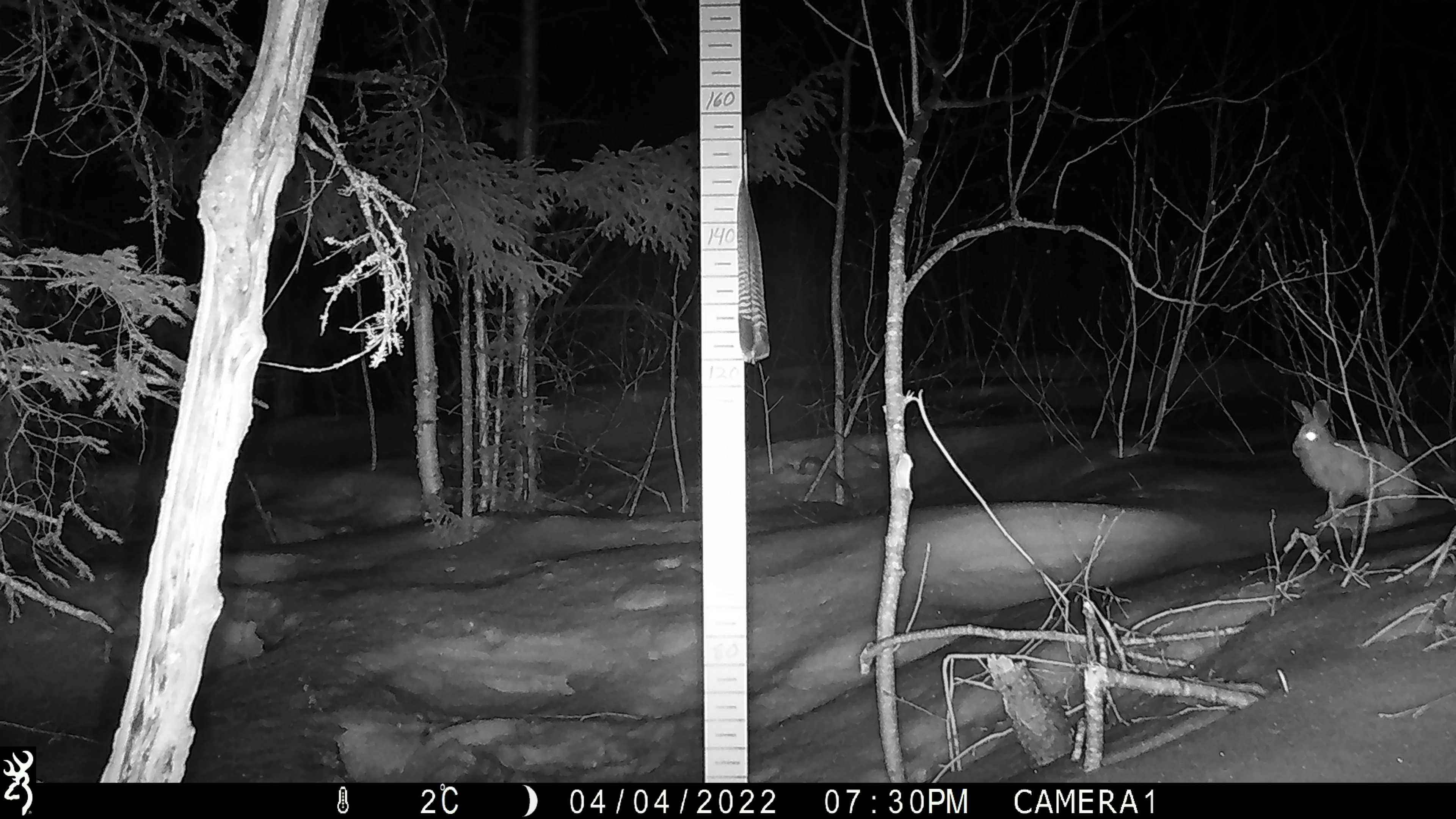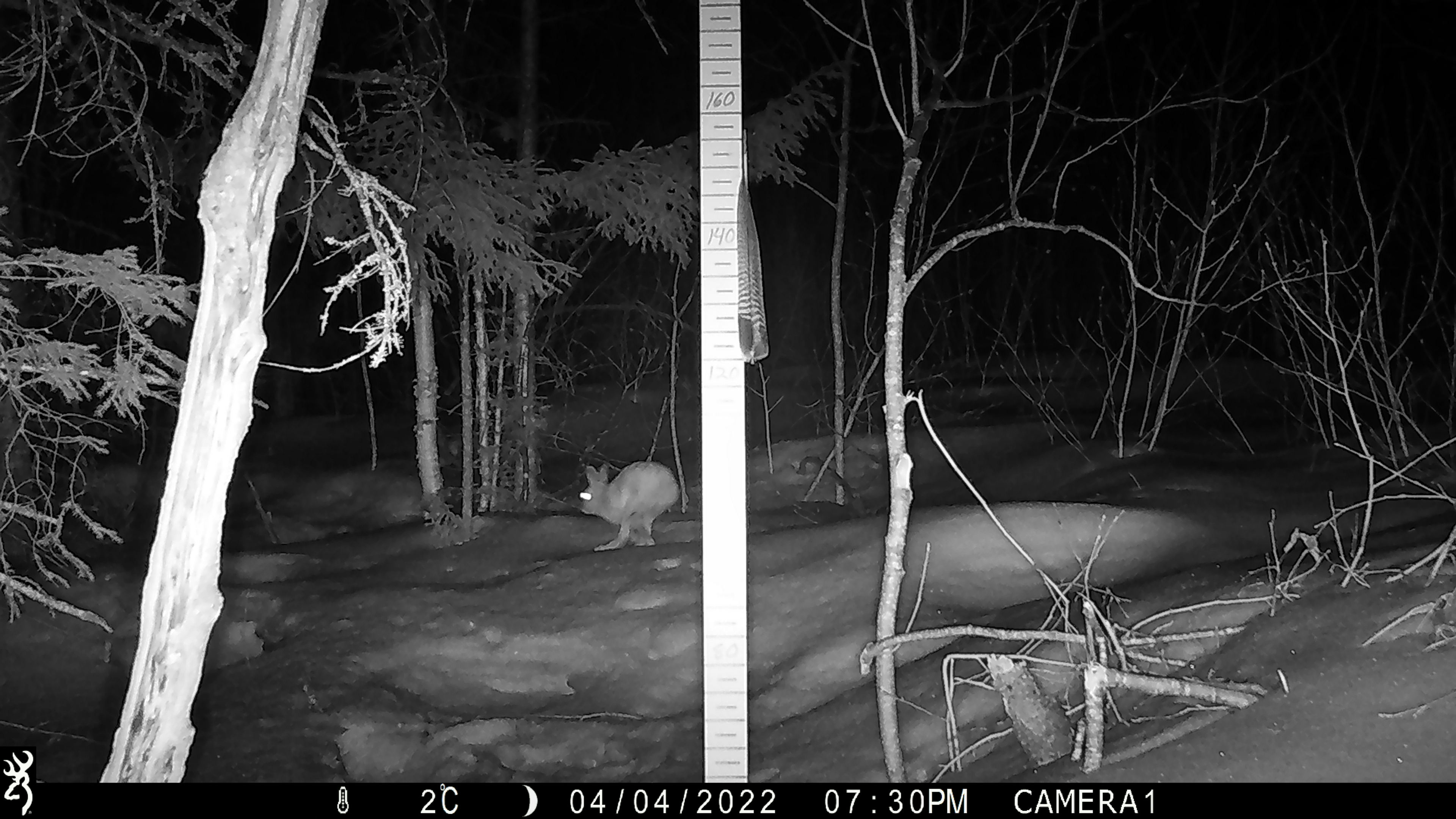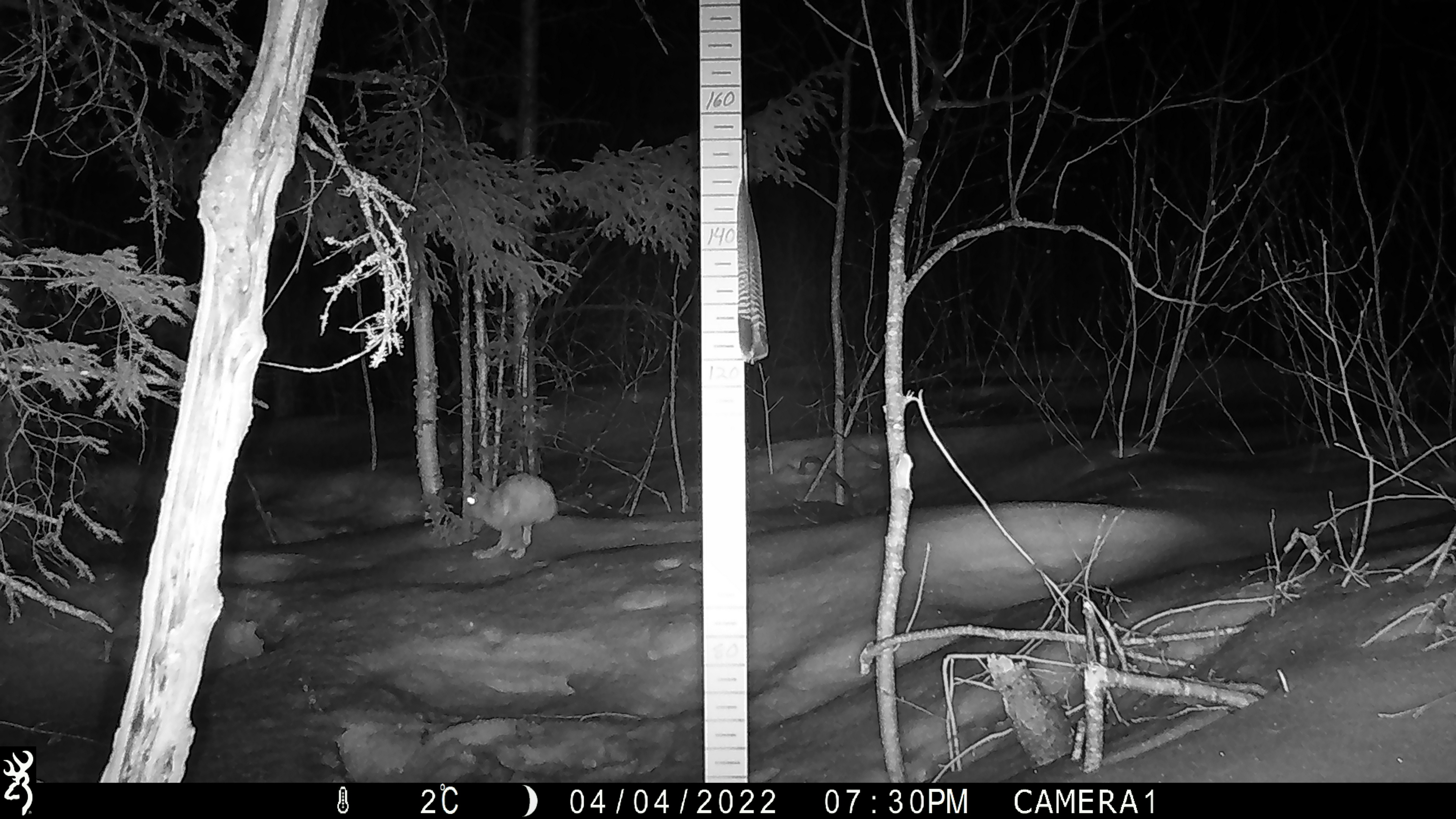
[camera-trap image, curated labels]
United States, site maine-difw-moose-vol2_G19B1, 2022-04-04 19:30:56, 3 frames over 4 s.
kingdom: Animalia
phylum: Chordata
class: Mammalia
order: Lagomorpha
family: Leporidae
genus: Lepus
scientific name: Lepus americanus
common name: snowshoe hare